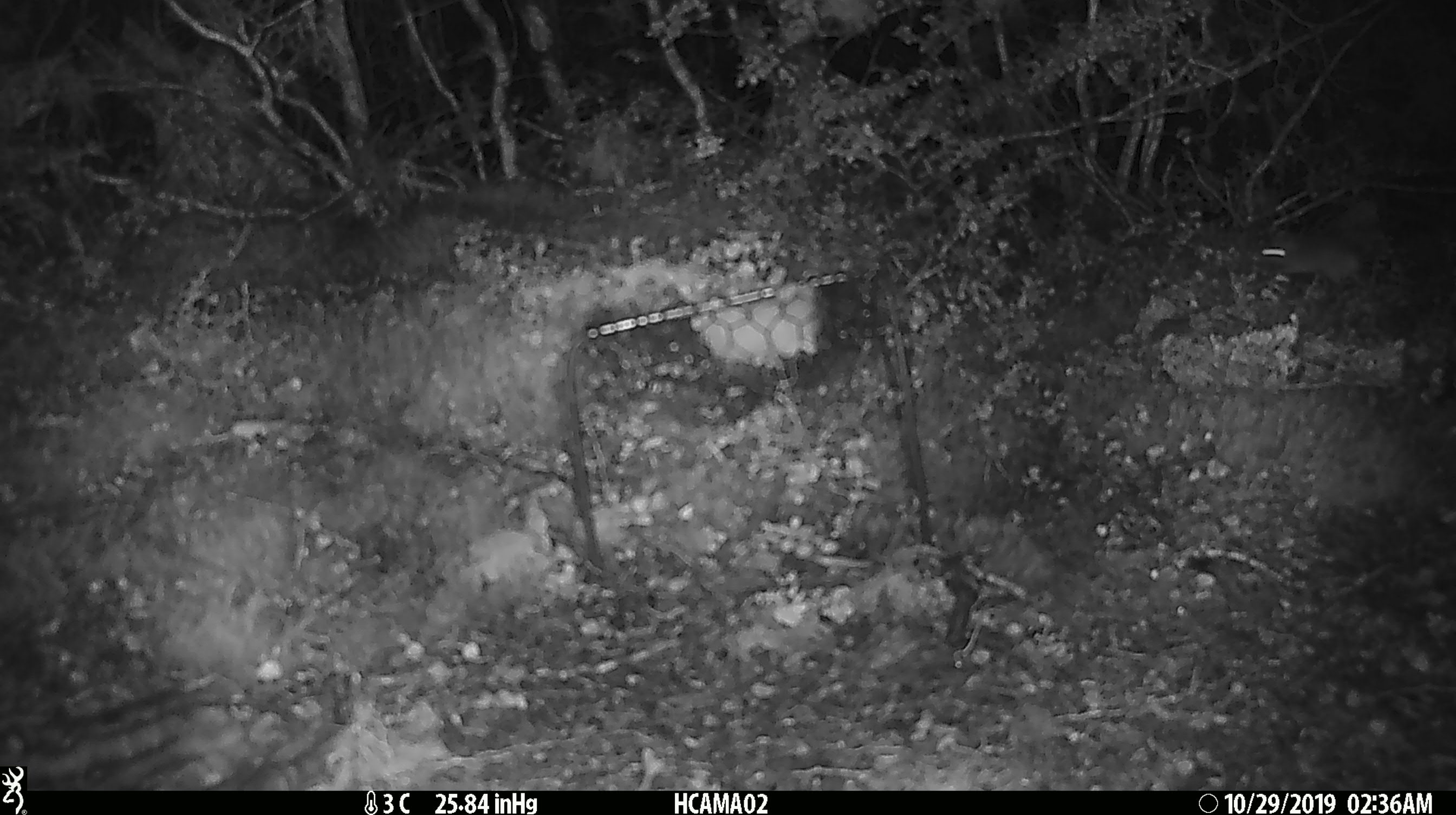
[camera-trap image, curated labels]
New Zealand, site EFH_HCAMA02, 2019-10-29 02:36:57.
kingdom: Animalia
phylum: Chordata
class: Mammalia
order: Rodentia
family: Muridae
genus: Mus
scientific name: Mus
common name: mouse